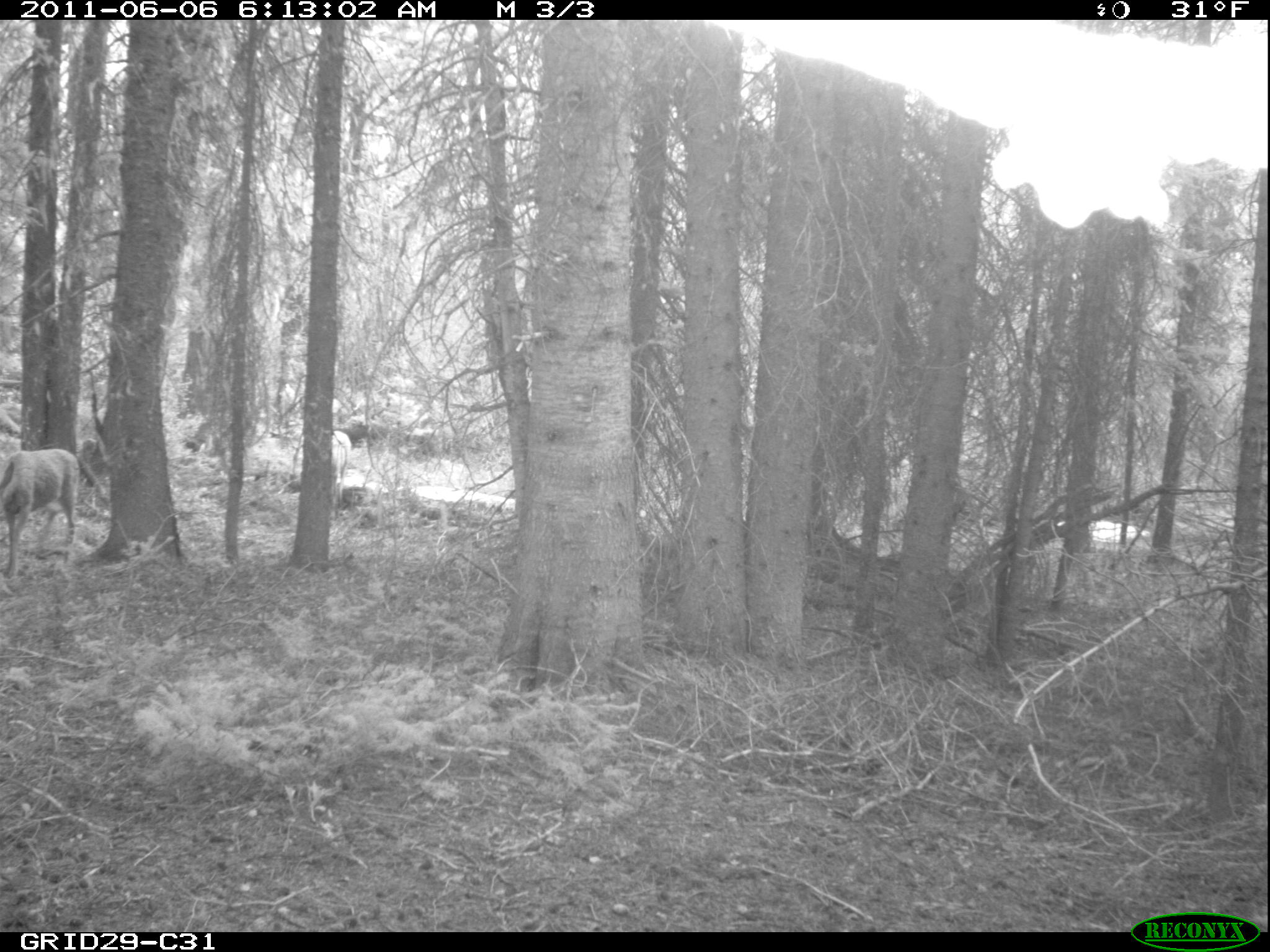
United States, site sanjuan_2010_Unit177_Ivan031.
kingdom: Animalia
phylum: Chordata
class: Mammalia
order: Artiodactyla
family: Cervidae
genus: Odocoileus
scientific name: Odocoileus hemionus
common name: mule deer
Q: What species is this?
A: Odocoileus hemionus (mule deer).